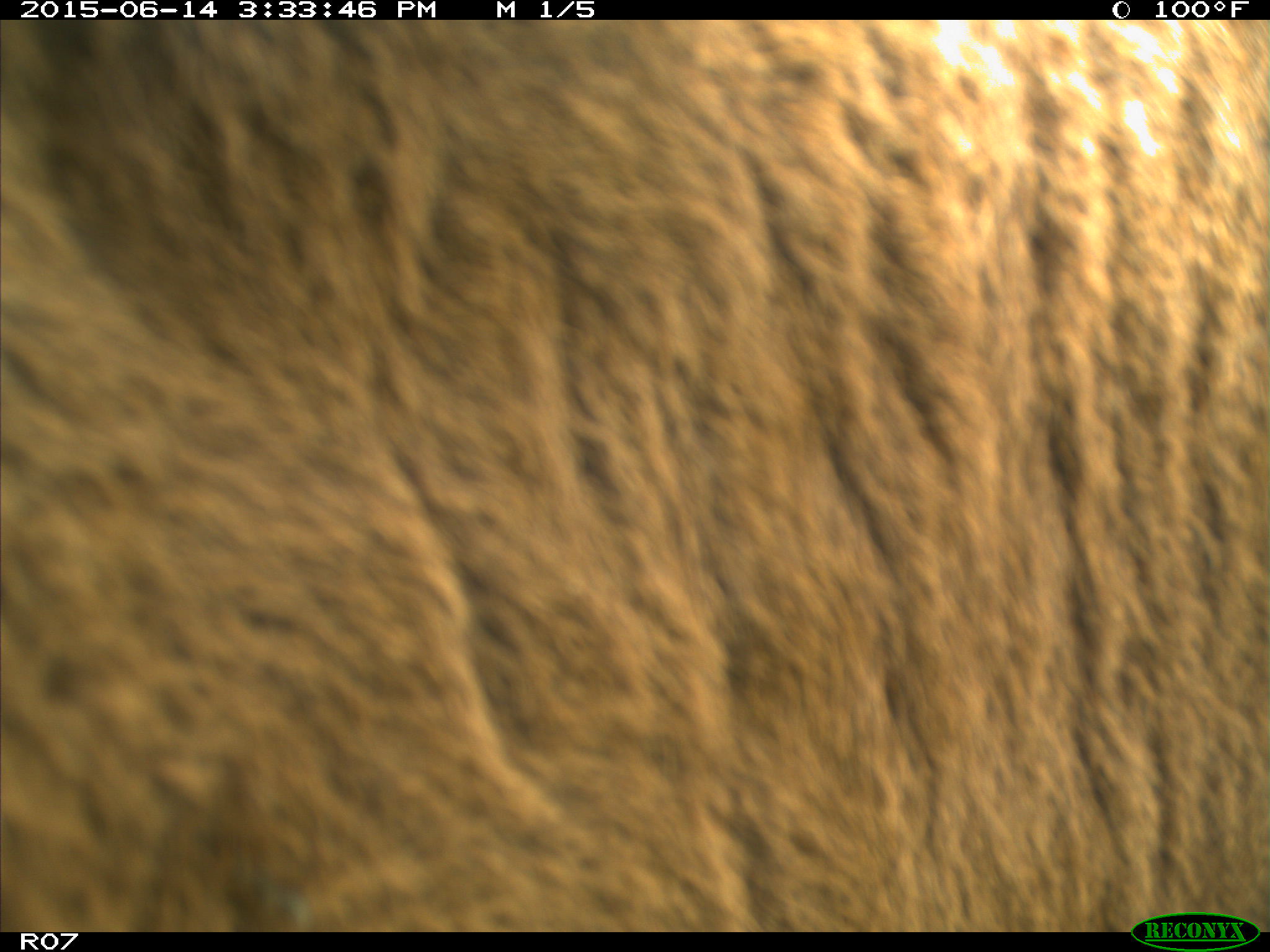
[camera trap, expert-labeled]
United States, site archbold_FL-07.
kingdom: Animalia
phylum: Chordata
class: Mammalia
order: Artiodactyla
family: Bovidae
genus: Bos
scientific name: Bos taurus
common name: domestic cow